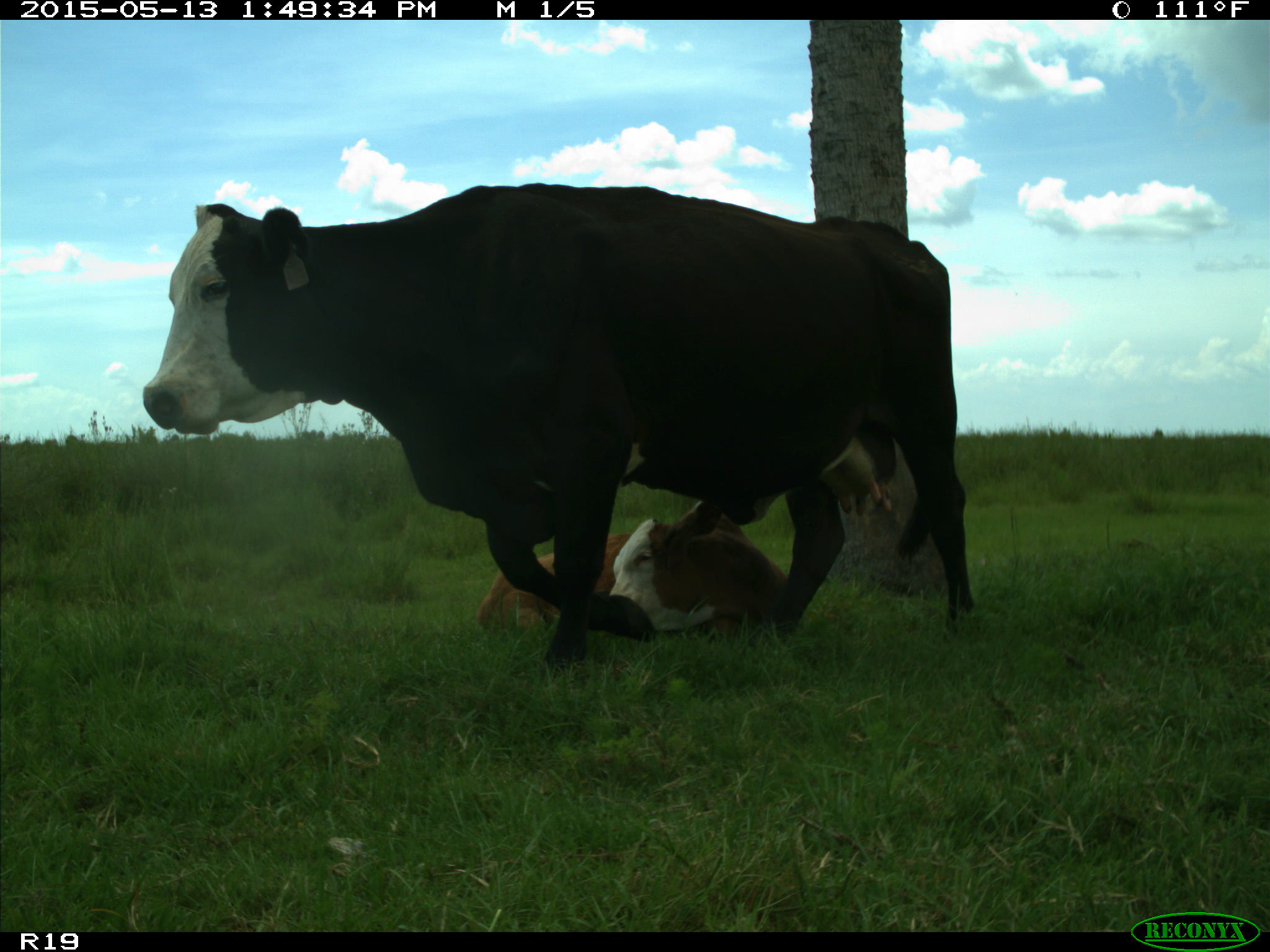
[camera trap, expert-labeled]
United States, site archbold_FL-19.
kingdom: Animalia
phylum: Chordata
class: Mammalia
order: Artiodactyla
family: Bovidae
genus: Bos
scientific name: Bos taurus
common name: domestic cow